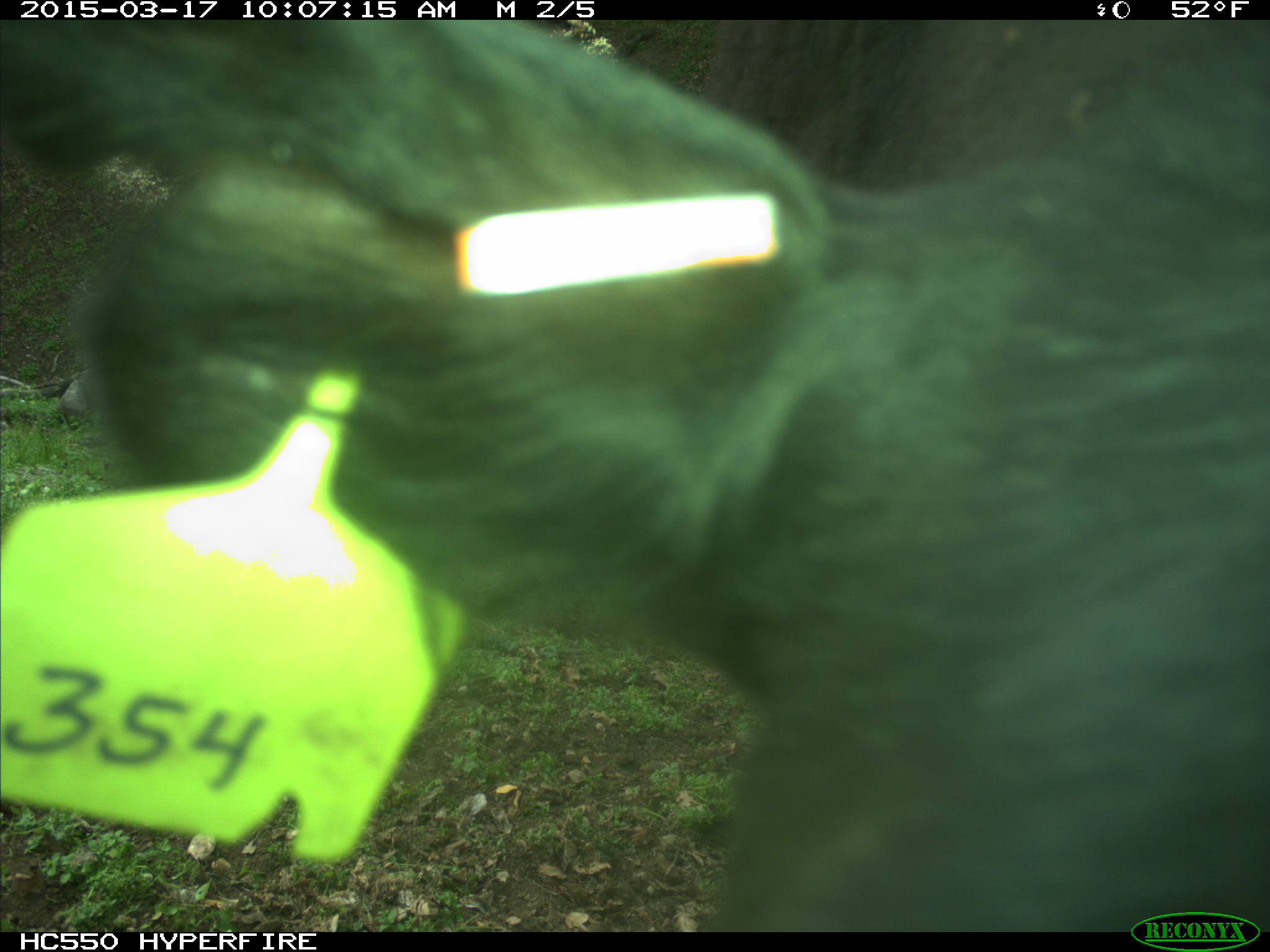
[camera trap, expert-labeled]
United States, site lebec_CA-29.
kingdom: Animalia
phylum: Chordata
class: Mammalia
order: Artiodactyla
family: Bovidae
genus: Bos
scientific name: Bos taurus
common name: domestic cow